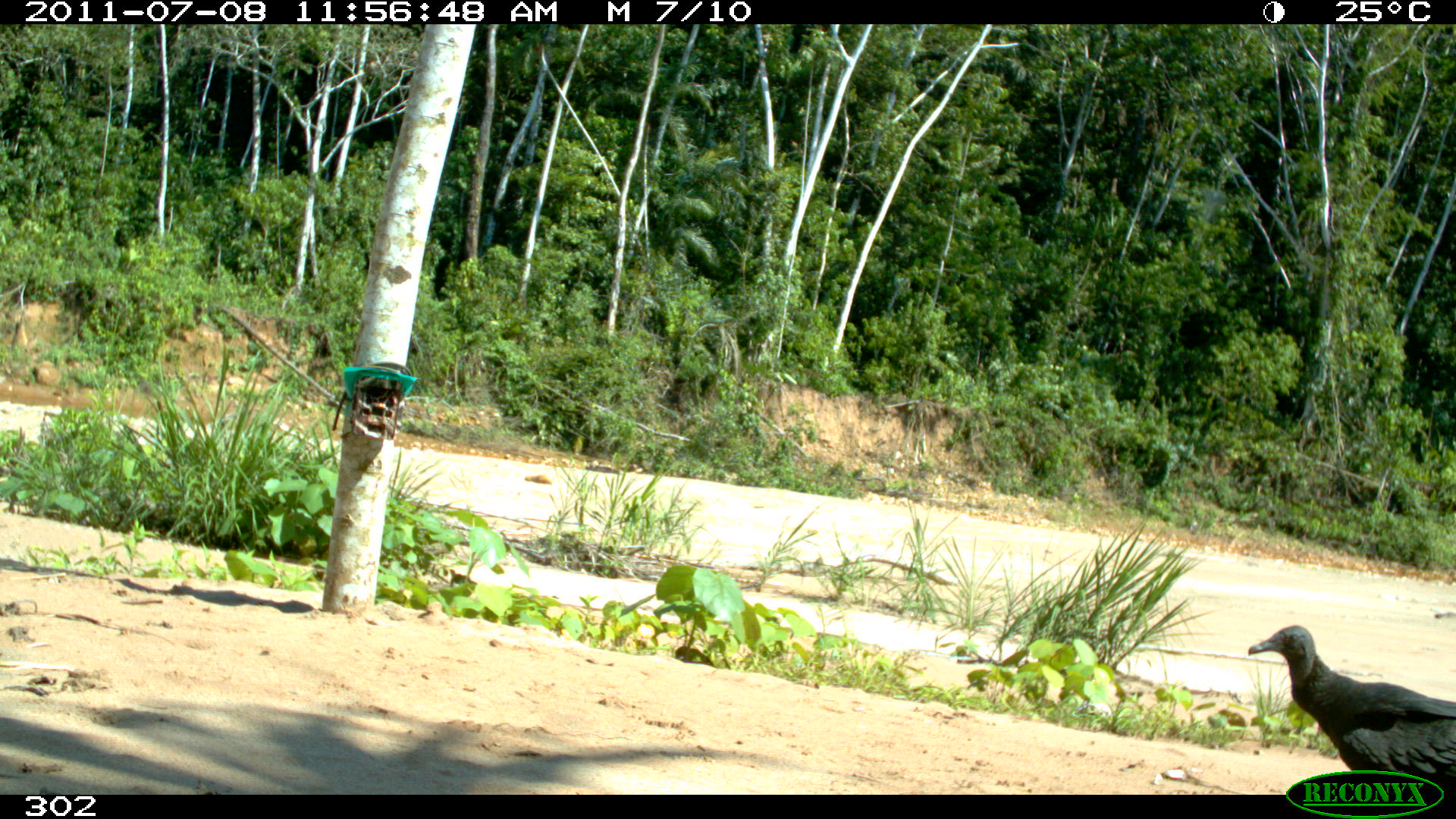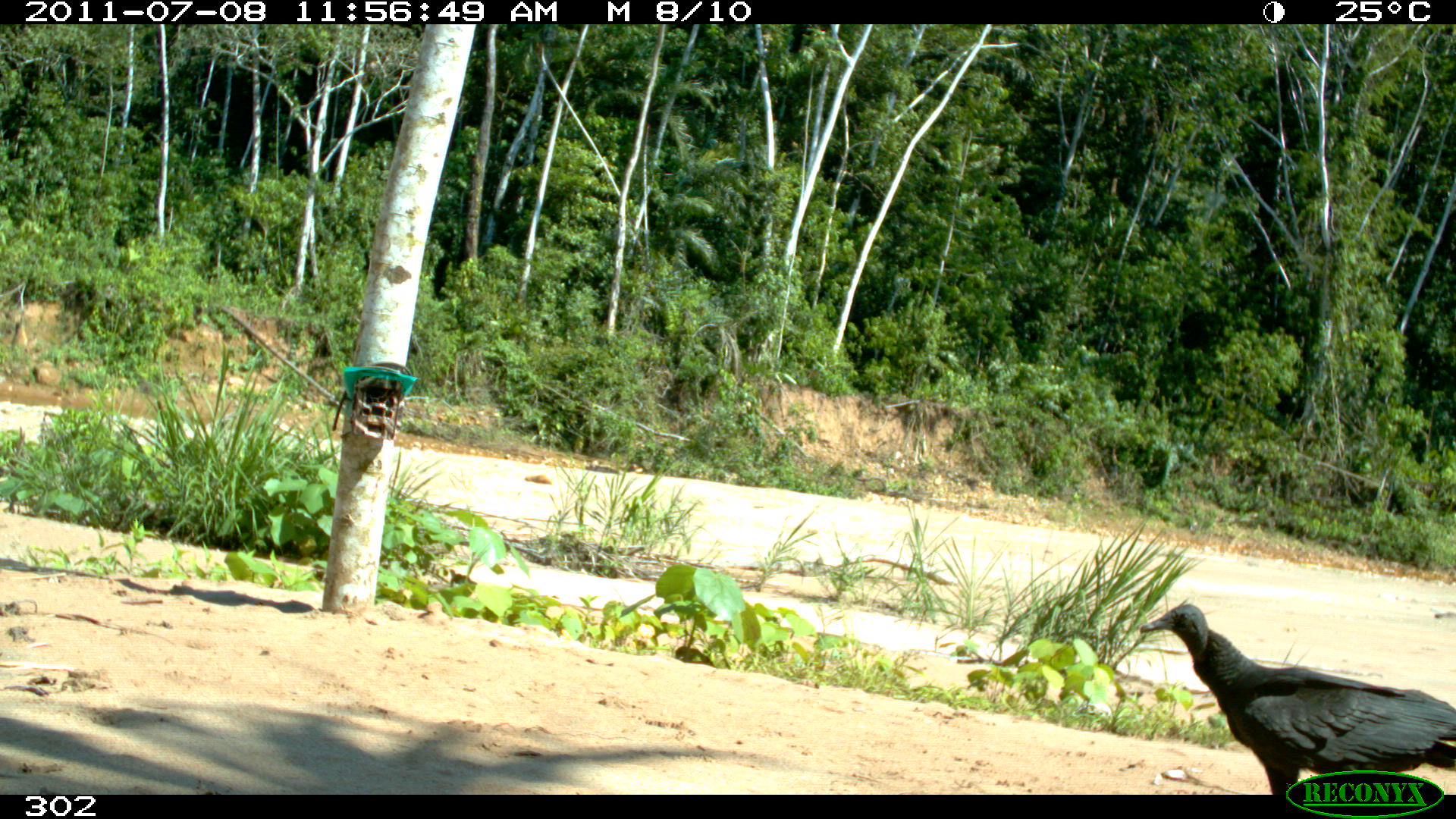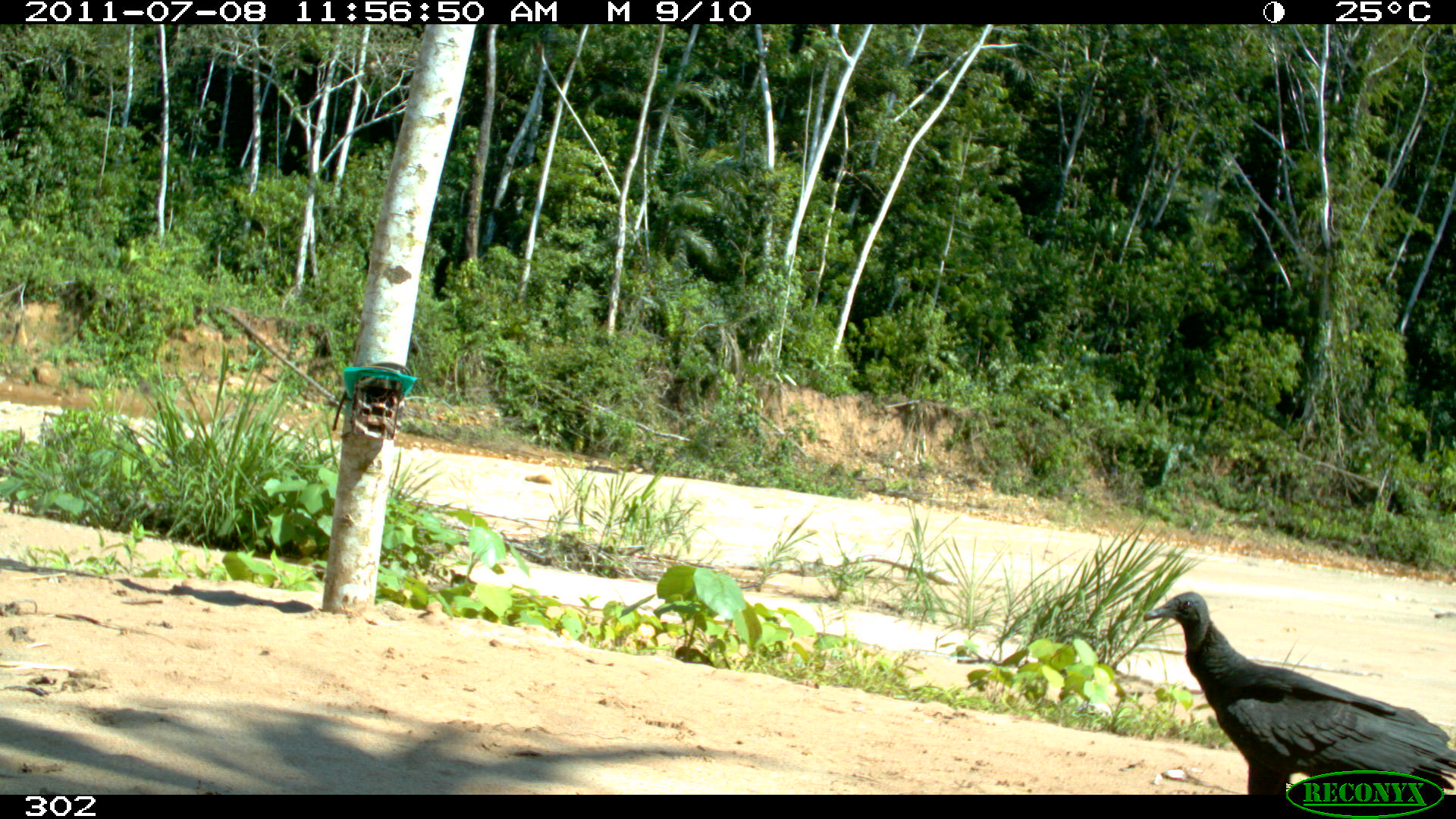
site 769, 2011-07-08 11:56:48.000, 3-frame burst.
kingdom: Animalia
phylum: Chordata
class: Aves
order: Cathartiformes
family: Cathartidae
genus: Coragyps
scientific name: Coragyps atratus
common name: black vulture